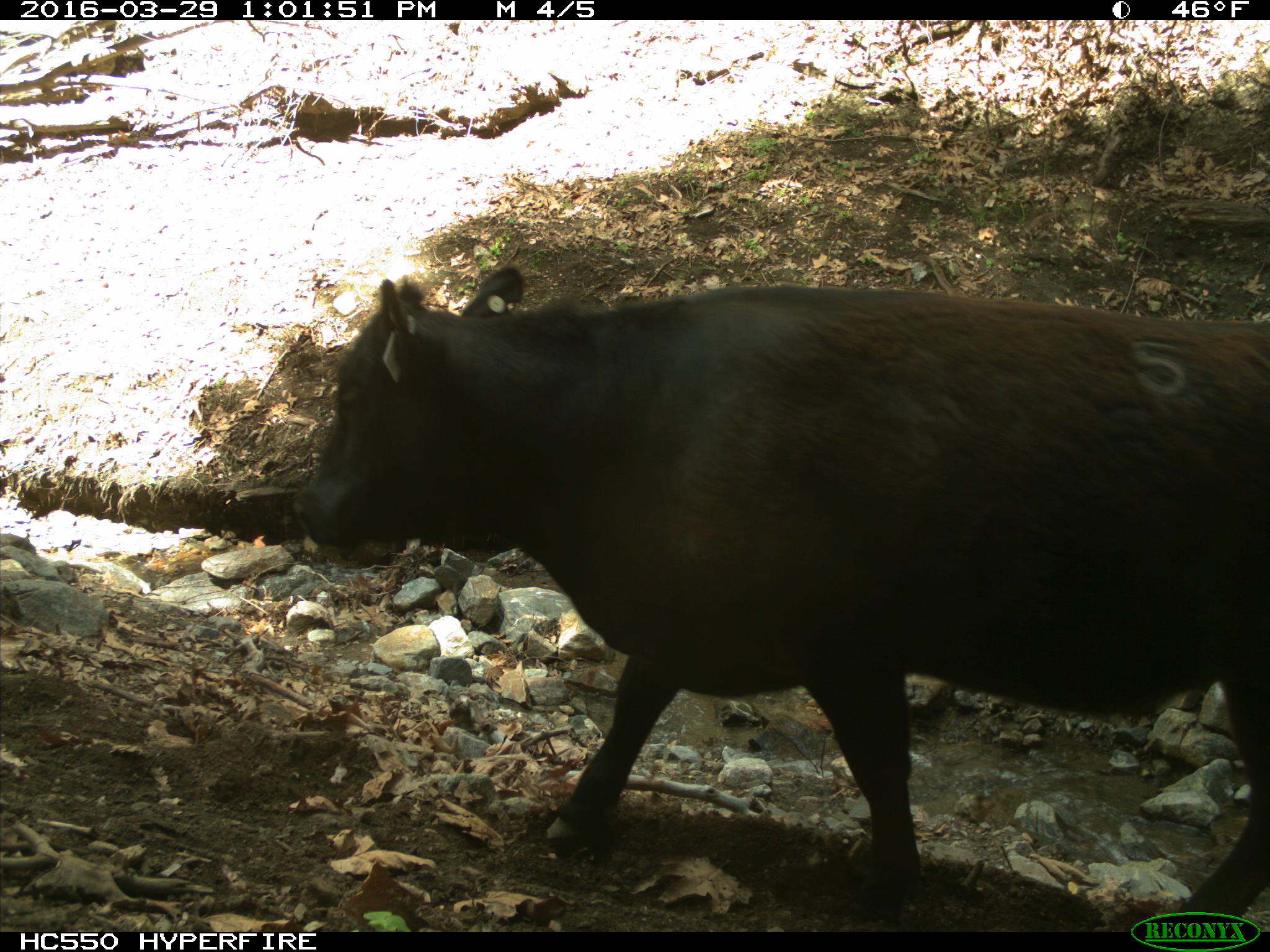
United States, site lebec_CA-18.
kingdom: Animalia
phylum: Chordata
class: Mammalia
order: Artiodactyla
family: Bovidae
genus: Bos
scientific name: Bos taurus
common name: domestic cow